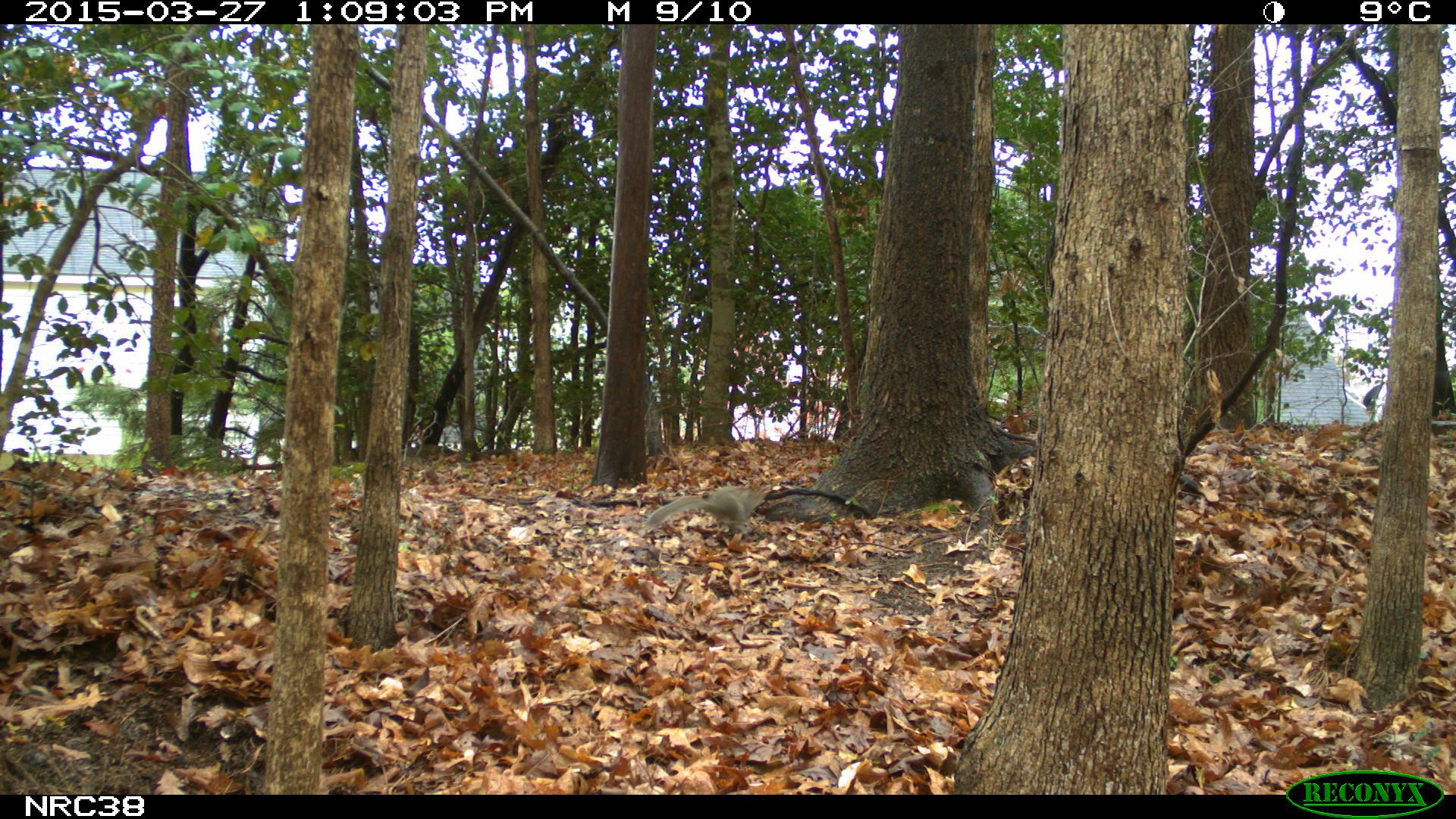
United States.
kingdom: Animalia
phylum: Chordata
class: Mammalia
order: Rodentia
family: Sciuridae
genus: Sciurus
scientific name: Sciurus carolinensis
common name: eastern gray squirrel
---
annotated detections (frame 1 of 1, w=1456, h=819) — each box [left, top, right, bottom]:
Eastern Gray Squirrel: [635, 473, 775, 546]